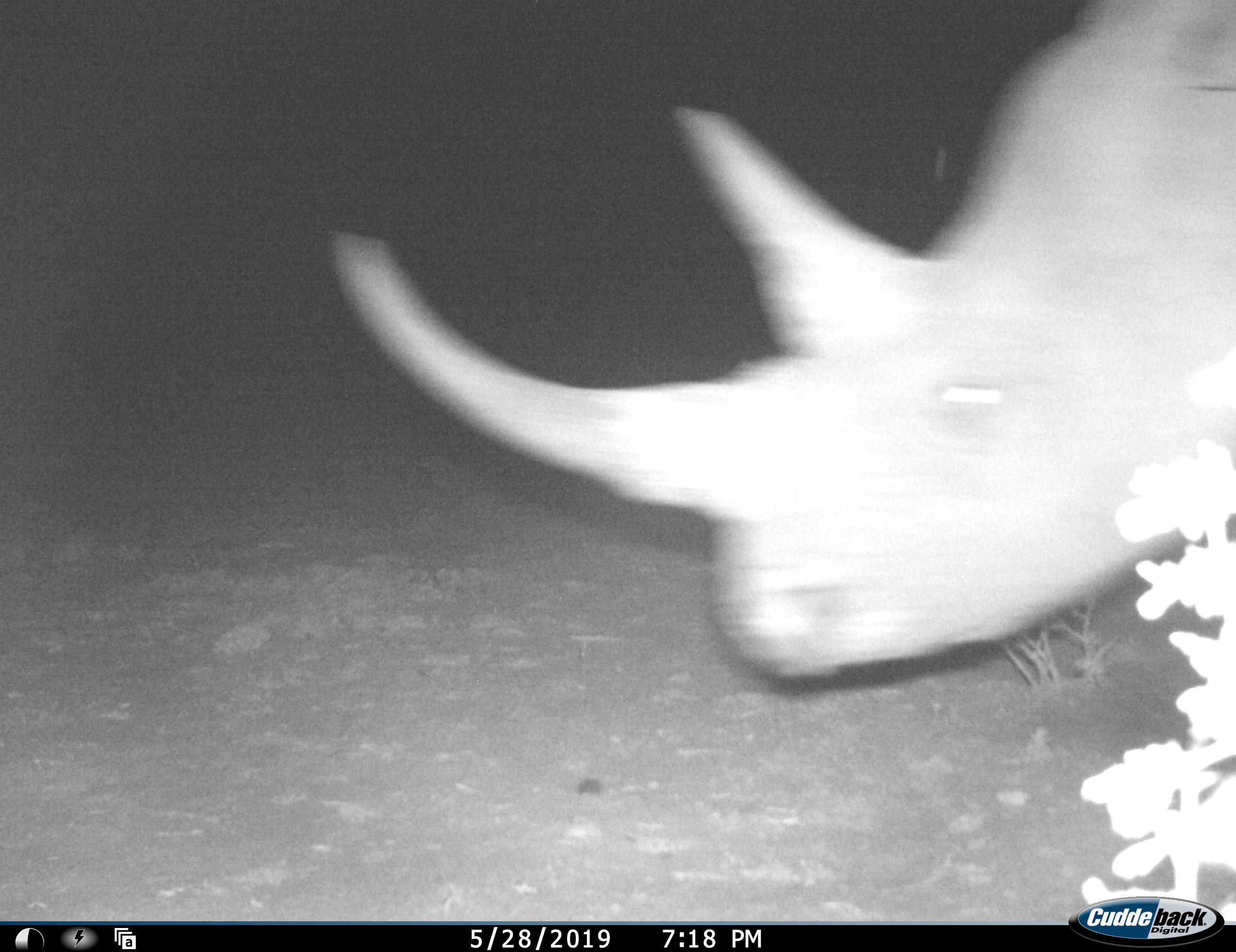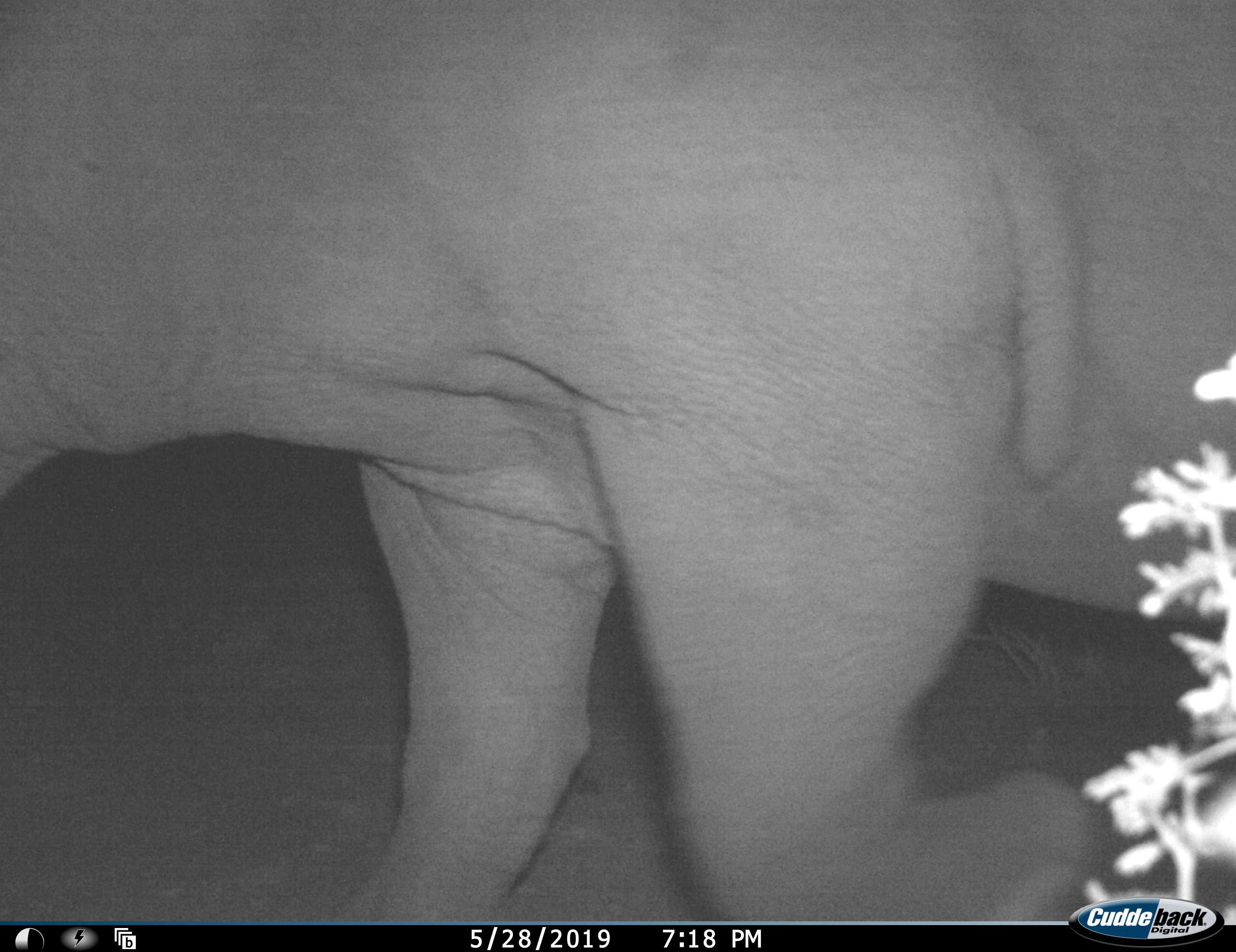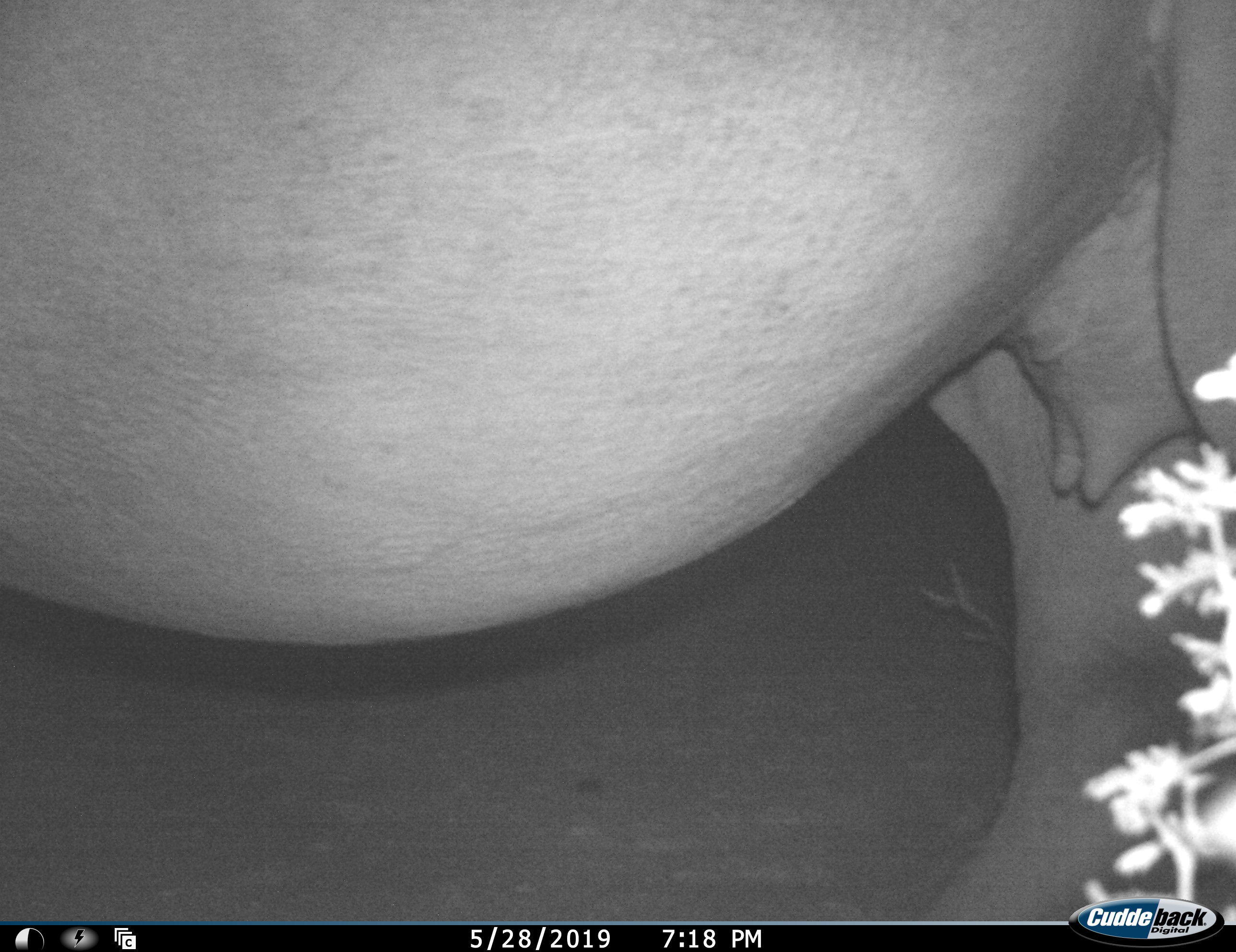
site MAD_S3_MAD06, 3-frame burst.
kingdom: Animalia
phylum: Chordata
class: Mammalia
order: Perissodactyla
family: Rhinocerotidae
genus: Diceros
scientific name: Diceros bicornis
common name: black rhinoceros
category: rhinocerosblack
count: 1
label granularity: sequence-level